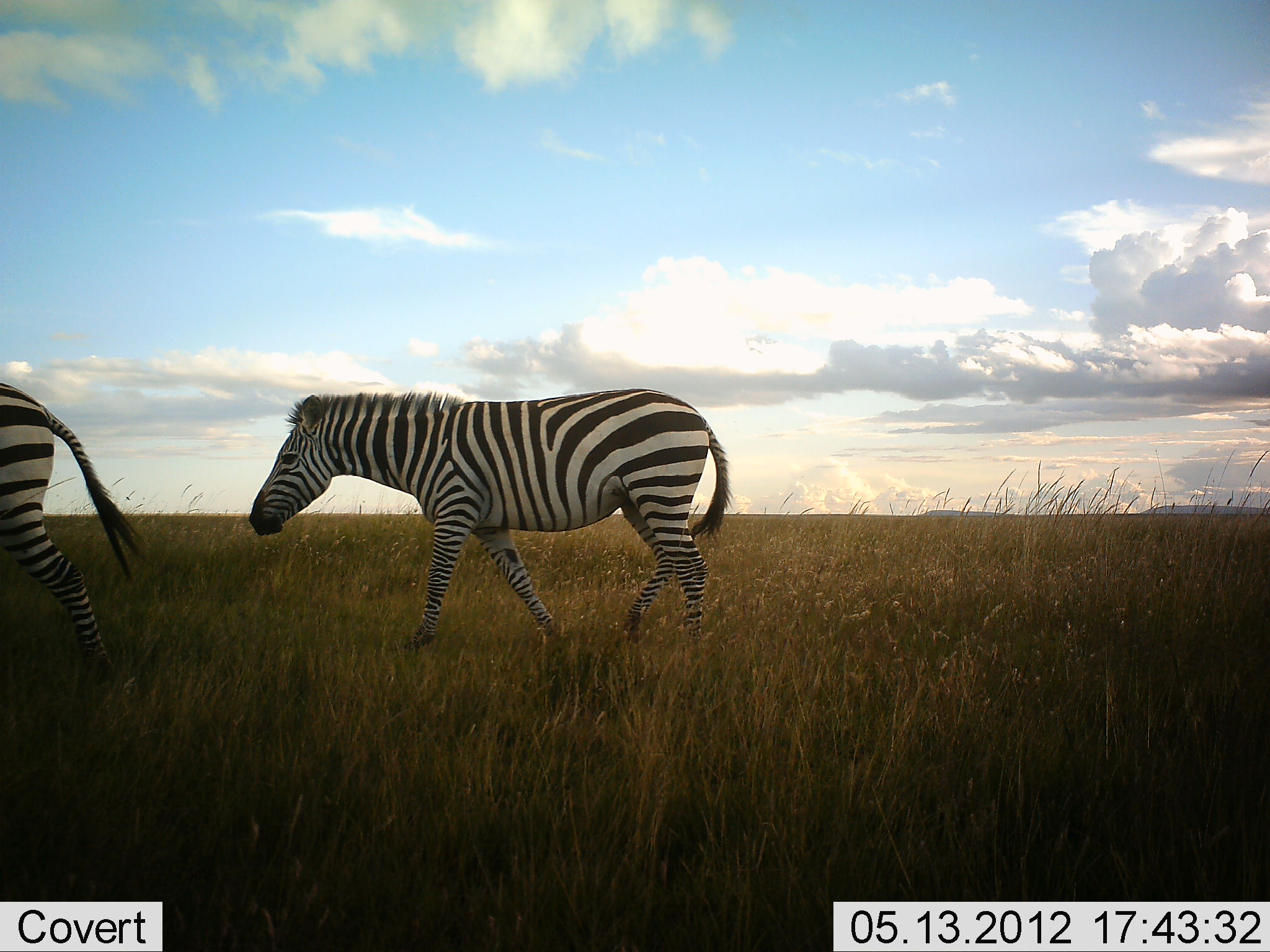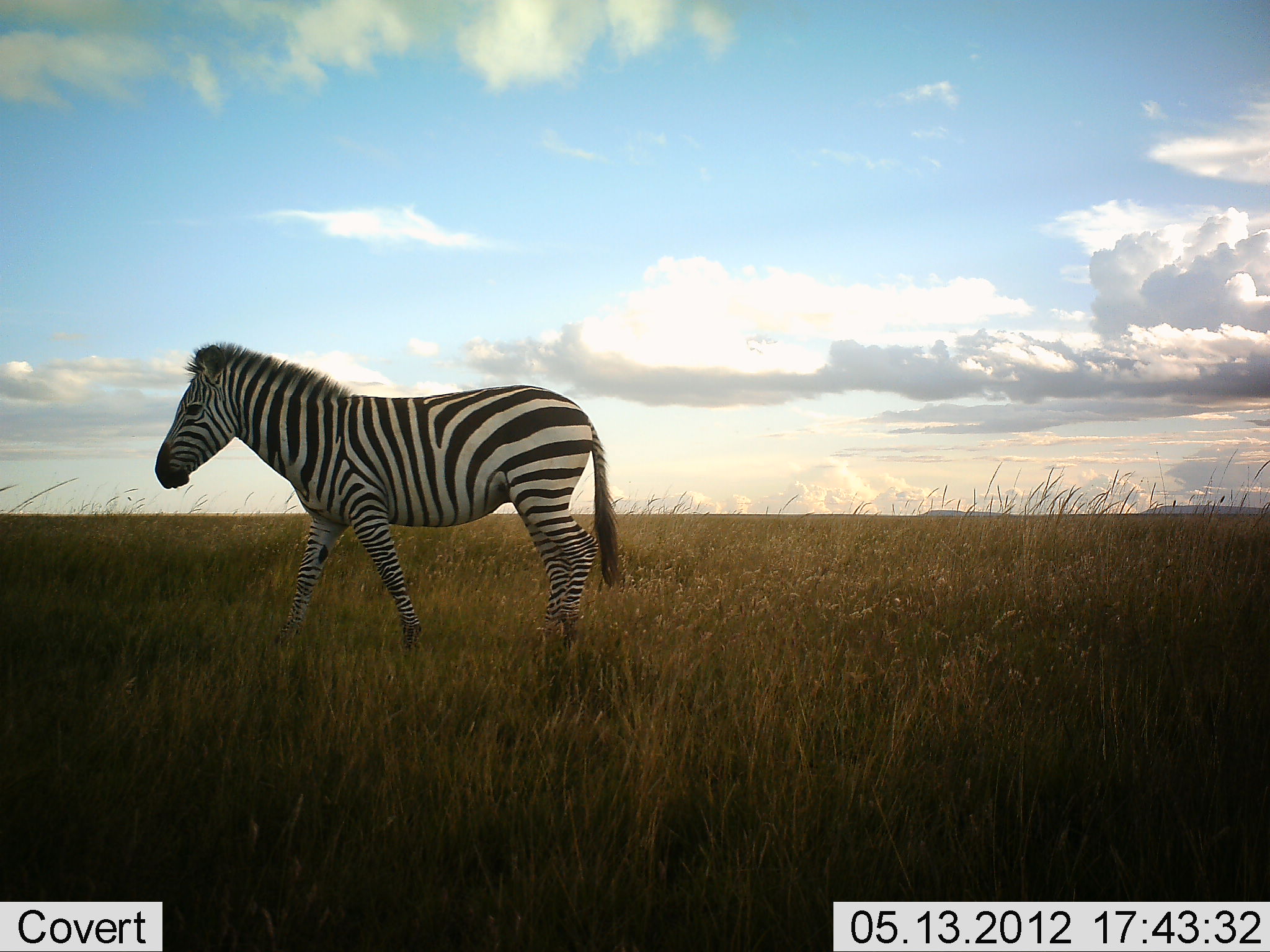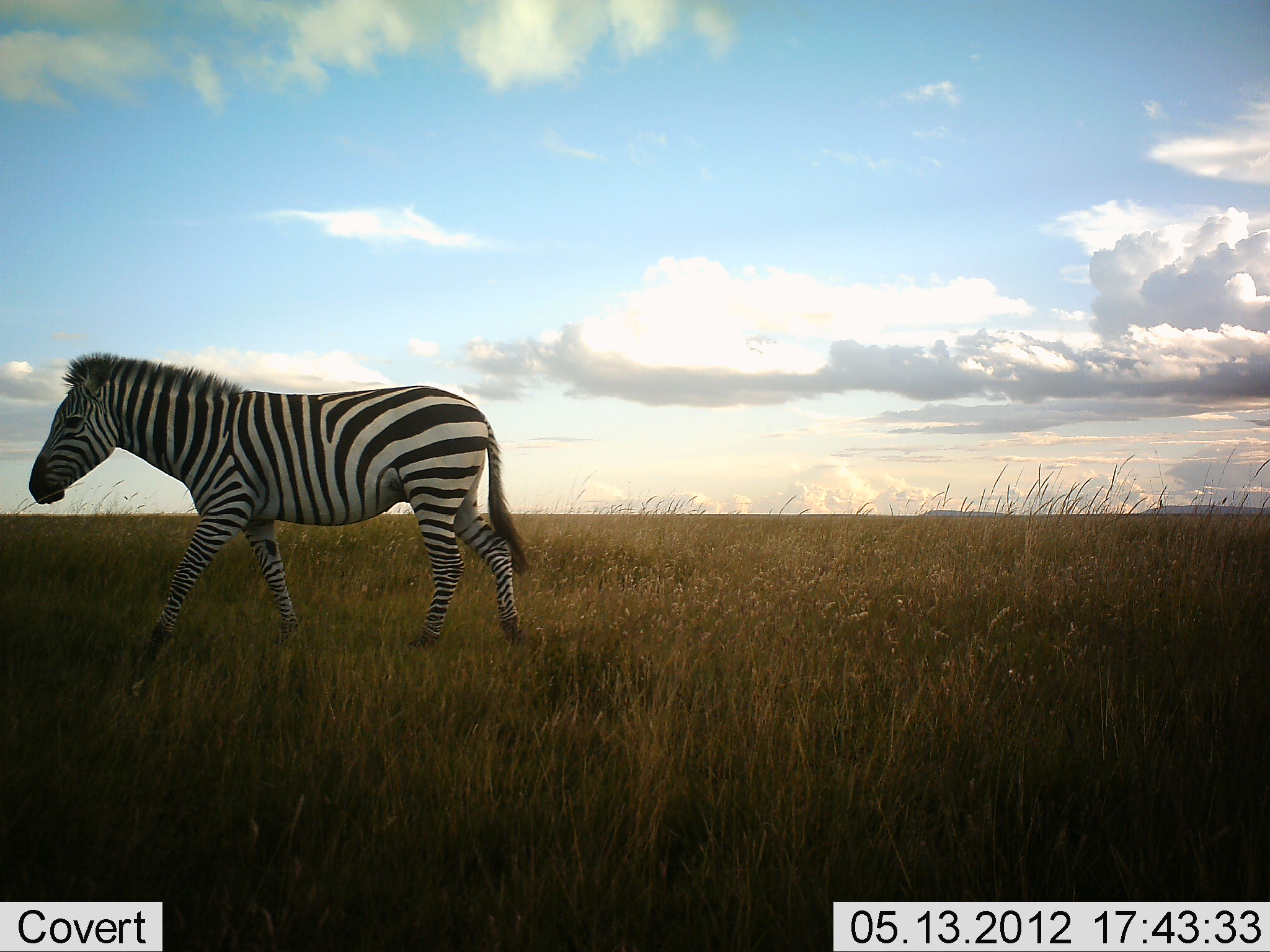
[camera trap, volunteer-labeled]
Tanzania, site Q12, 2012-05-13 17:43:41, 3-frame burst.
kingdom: Animalia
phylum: Chordata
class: Mammalia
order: Perissodactyla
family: Equidae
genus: Equus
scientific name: Equus quagga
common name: plains zebra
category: zebra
Zebra (plains zebra) (Equus quagga), count 2. Behavior (volunteer vote fractions): standing 0%, resting 0%, moving 100%, interacting 0%. Young present (vote fraction): 0%. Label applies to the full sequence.